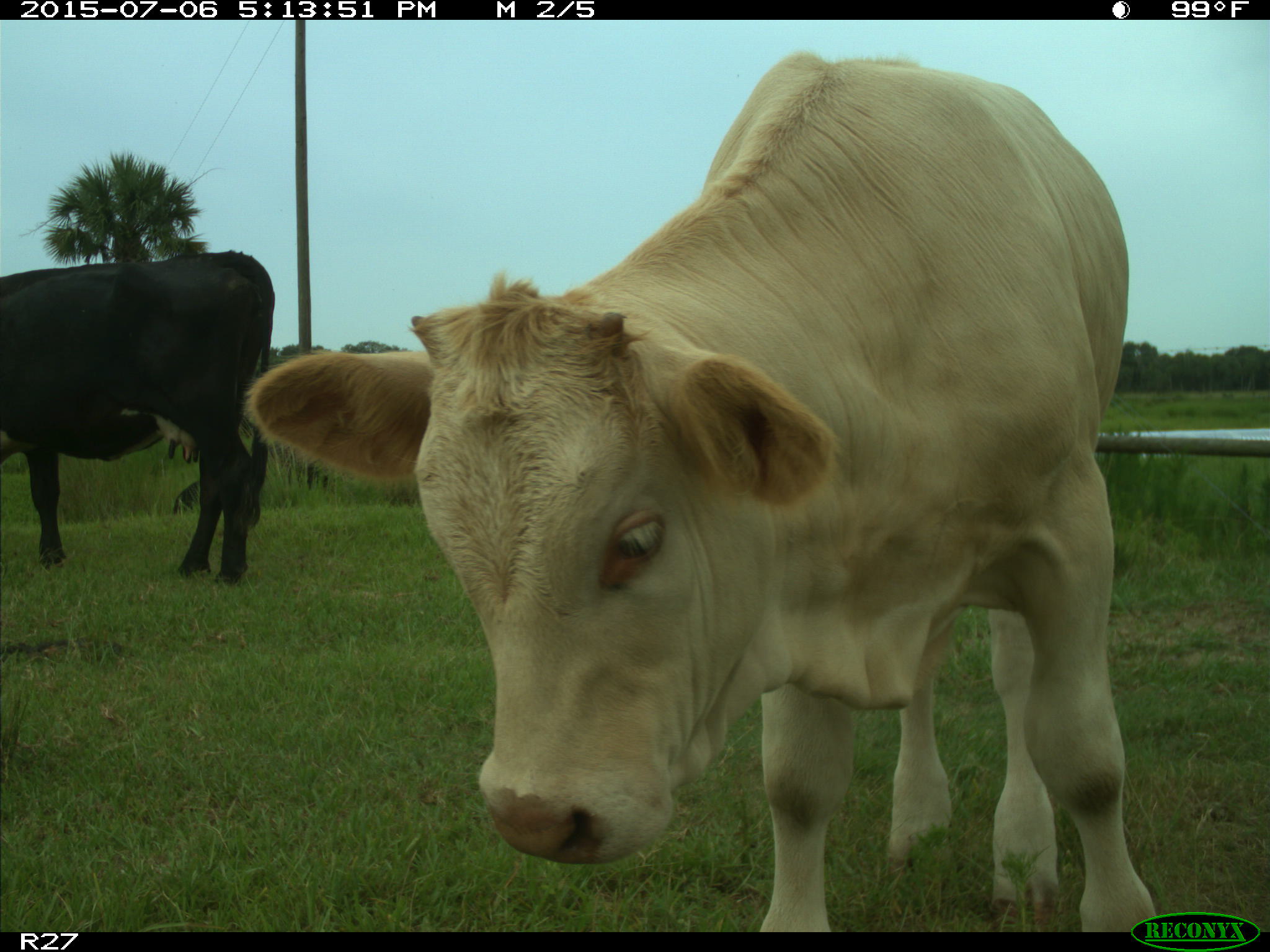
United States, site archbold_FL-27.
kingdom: Animalia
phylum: Chordata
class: Mammalia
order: Artiodactyla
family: Bovidae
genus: Bos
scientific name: Bos taurus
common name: domestic cow